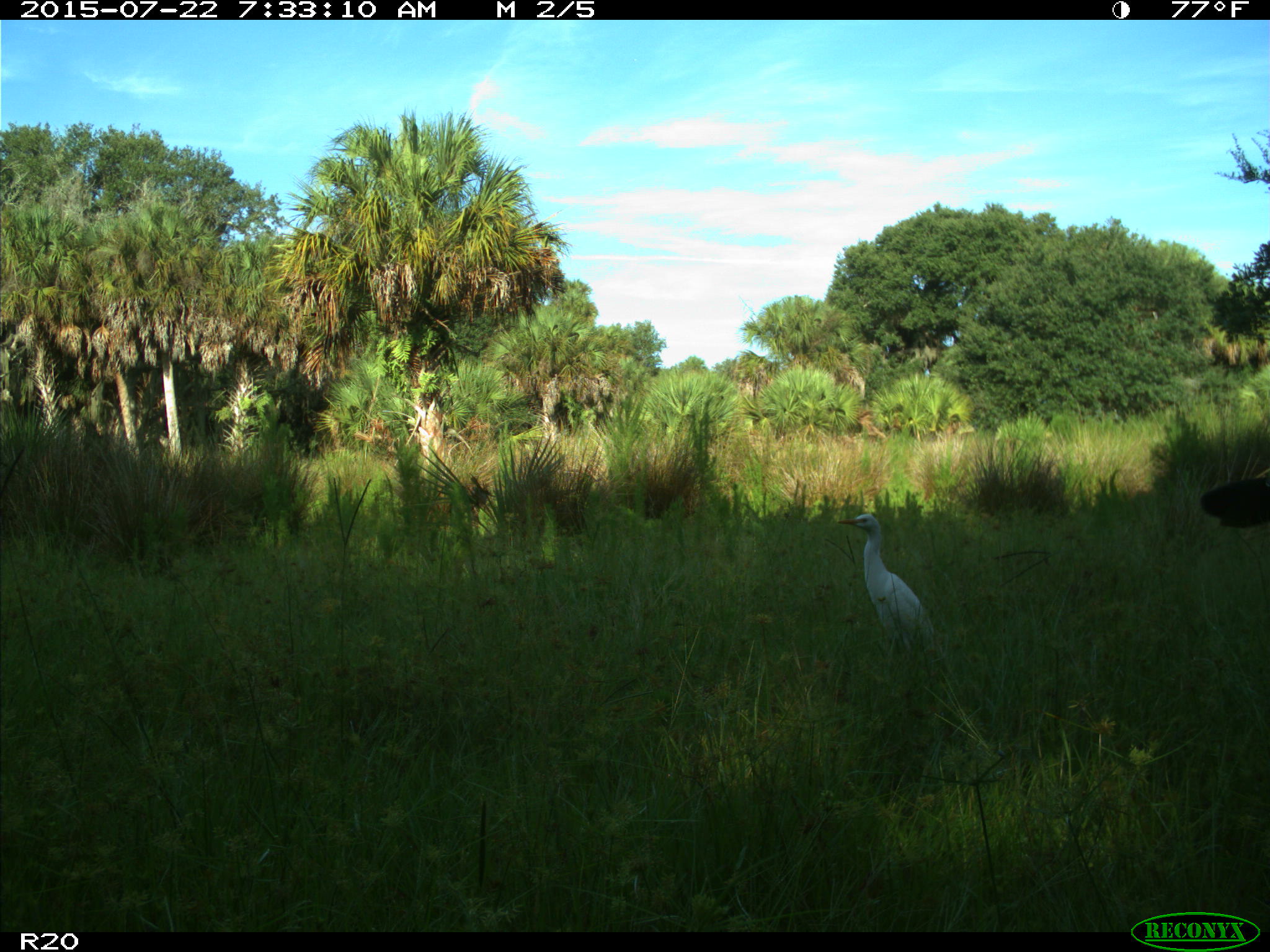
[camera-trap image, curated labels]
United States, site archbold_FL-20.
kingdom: Animalia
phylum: Chordata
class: Mammalia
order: Artiodactyla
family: Bovidae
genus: Bos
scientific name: Bos taurus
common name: domestic cow